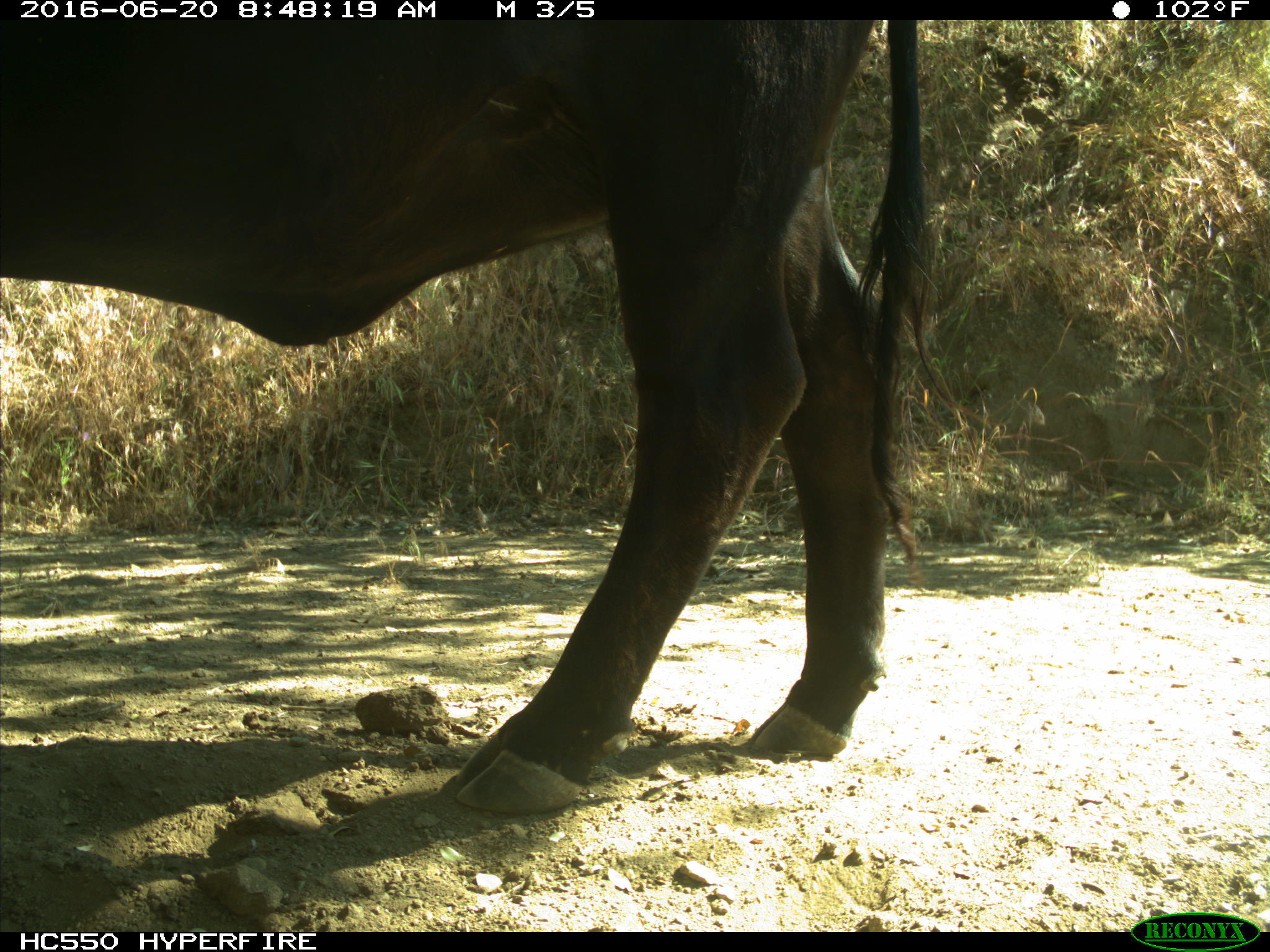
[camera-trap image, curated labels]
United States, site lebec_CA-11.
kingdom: Animalia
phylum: Chordata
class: Mammalia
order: Artiodactyla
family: Bovidae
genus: Bos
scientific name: Bos taurus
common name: domestic cow